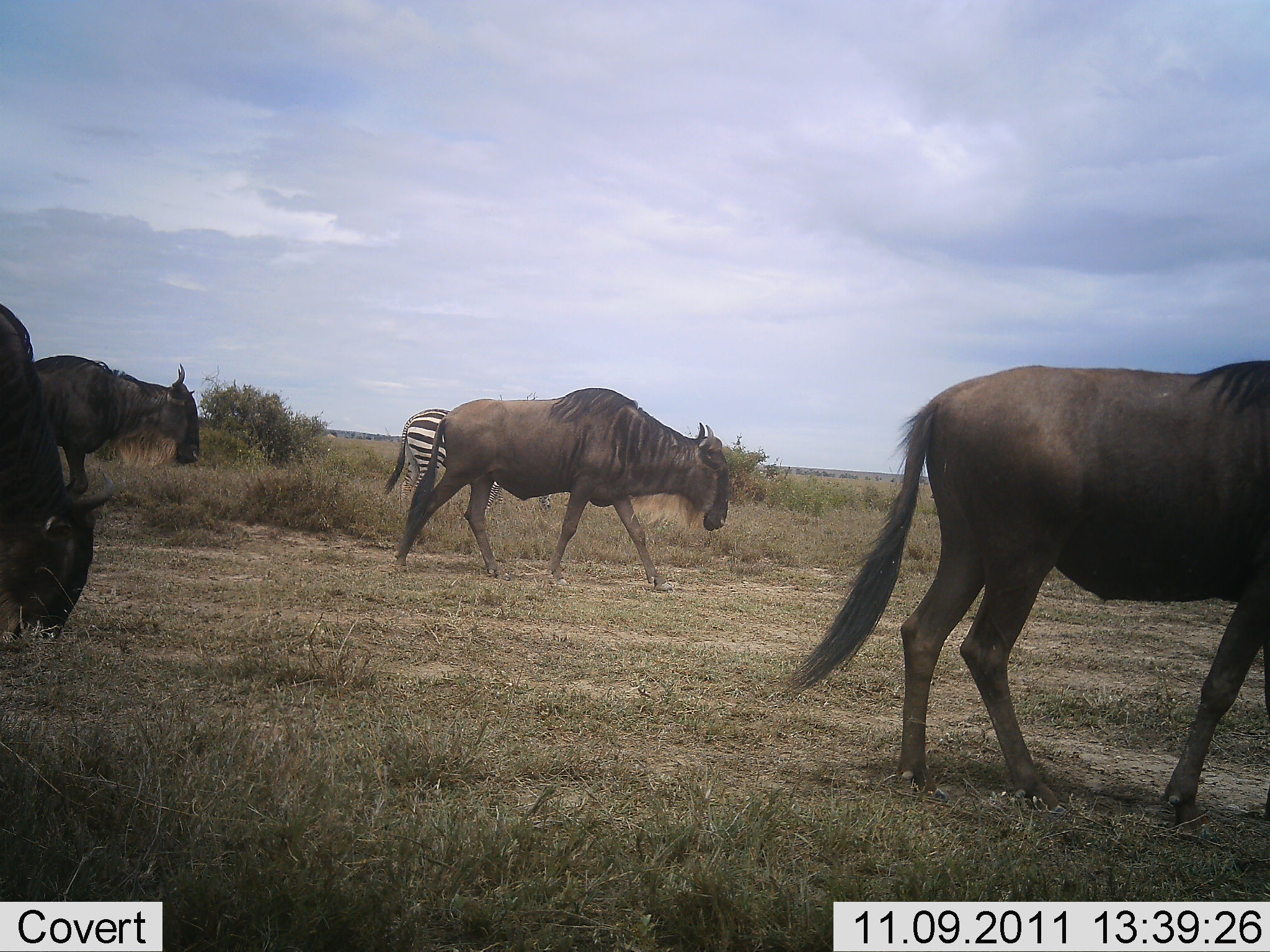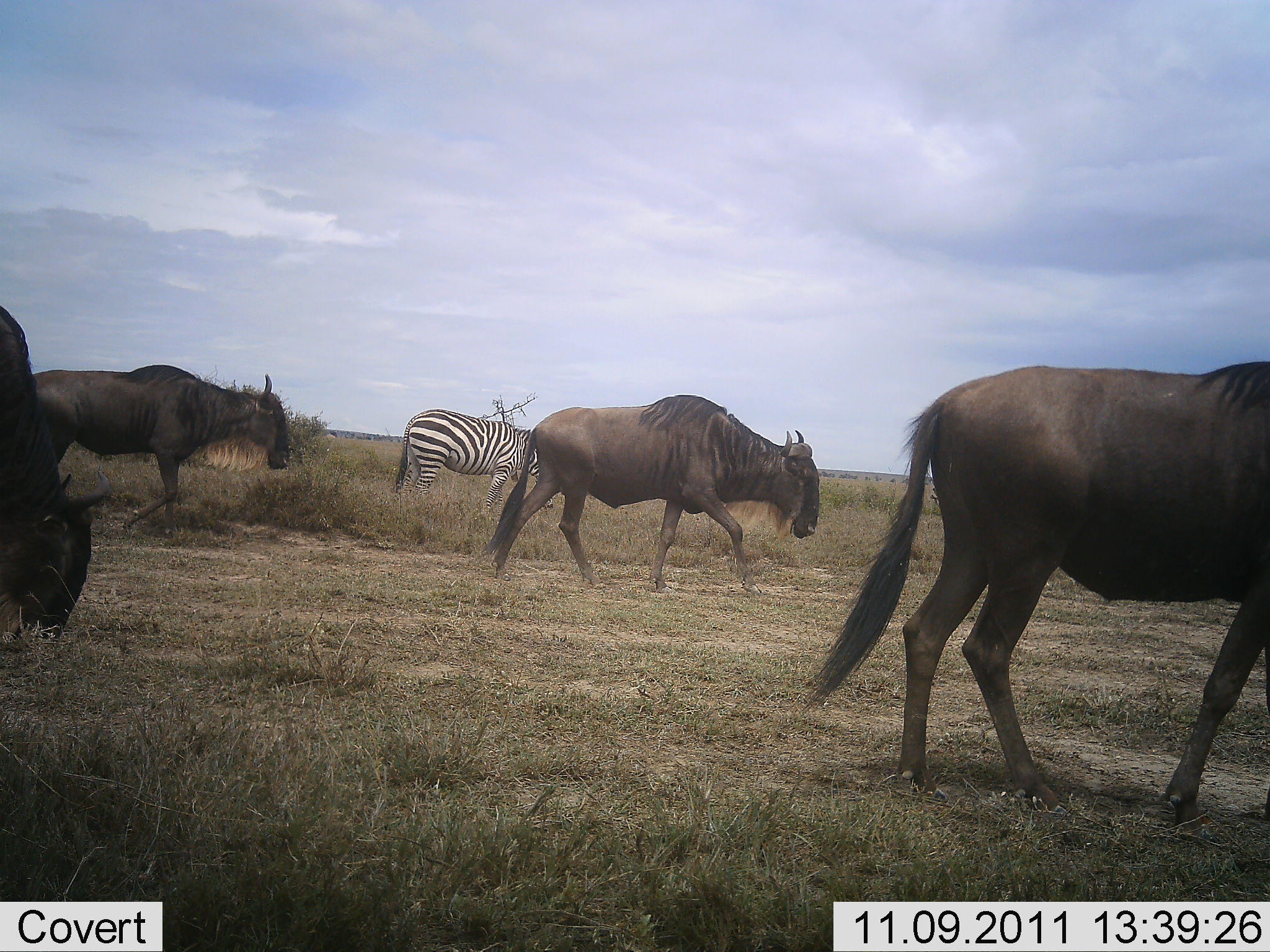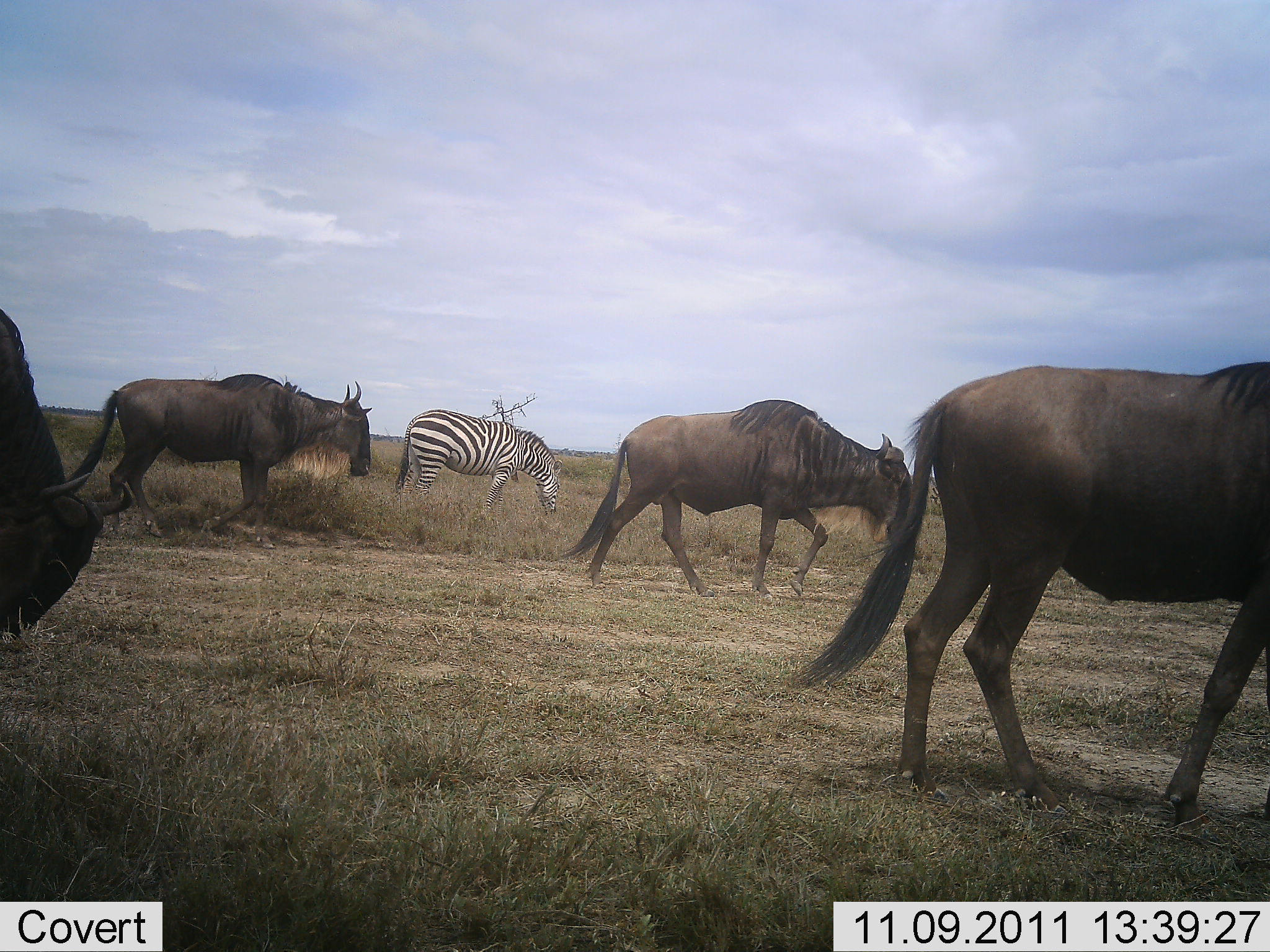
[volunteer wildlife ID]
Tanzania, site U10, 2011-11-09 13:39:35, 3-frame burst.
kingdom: Animalia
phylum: Chordata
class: Mammalia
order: Artiodactyla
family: Bovidae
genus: Connochaetes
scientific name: Connochaetes taurinus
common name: blue wildebeest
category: wildebeest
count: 4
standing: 27%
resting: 0%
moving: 91%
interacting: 0%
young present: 0%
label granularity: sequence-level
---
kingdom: Animalia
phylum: Chordata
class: Mammalia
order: Perissodactyla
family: Equidae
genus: Equus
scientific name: Equus quagga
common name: plains zebra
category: zebra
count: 1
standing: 30%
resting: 0%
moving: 0%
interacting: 0%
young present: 0%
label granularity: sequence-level